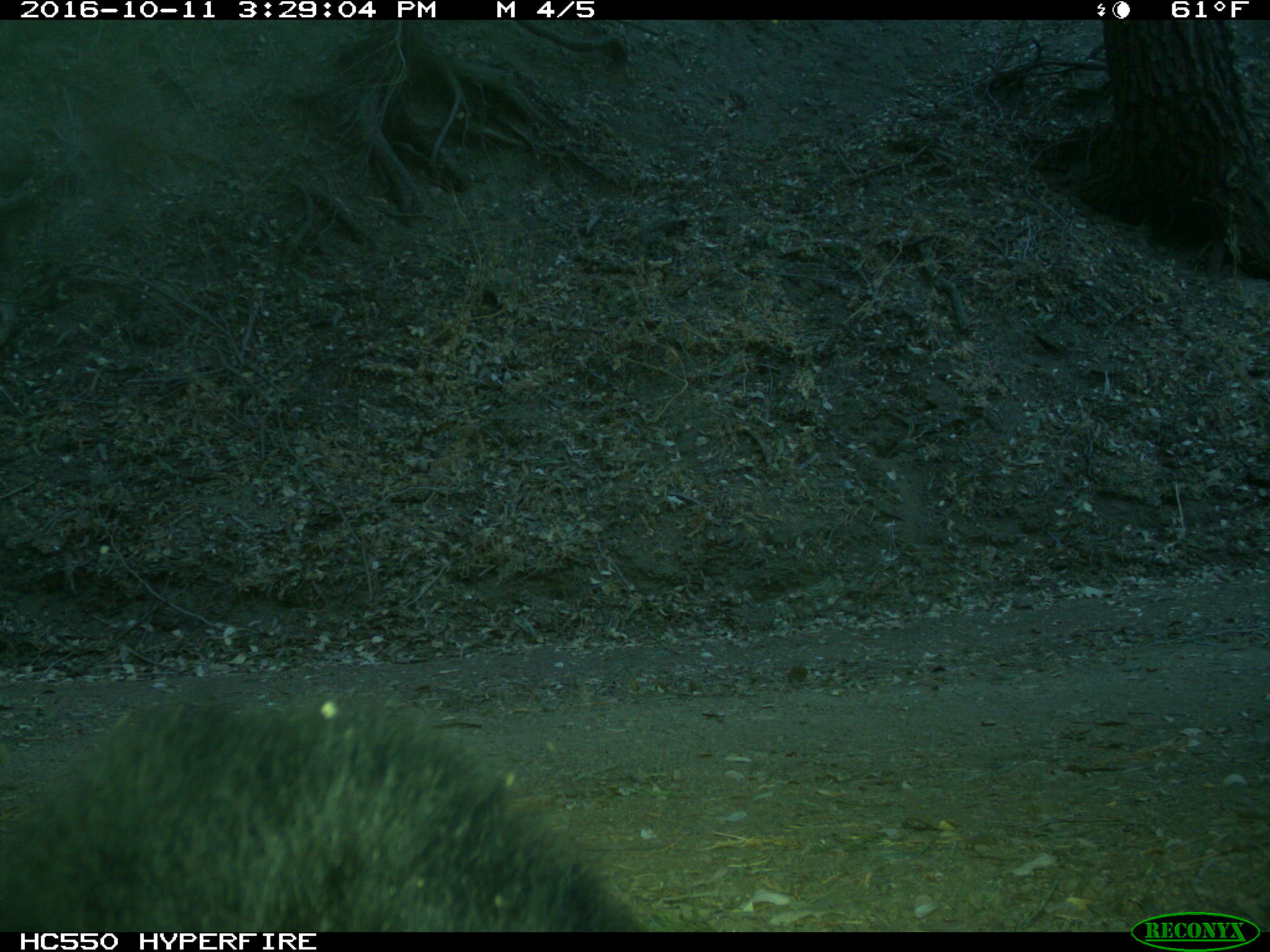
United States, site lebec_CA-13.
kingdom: Animalia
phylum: Chordata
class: Mammalia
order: Carnivora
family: Ursidae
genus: Ursus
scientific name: Ursus americanus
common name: american black bear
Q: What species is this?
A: Ursus americanus (american black bear).